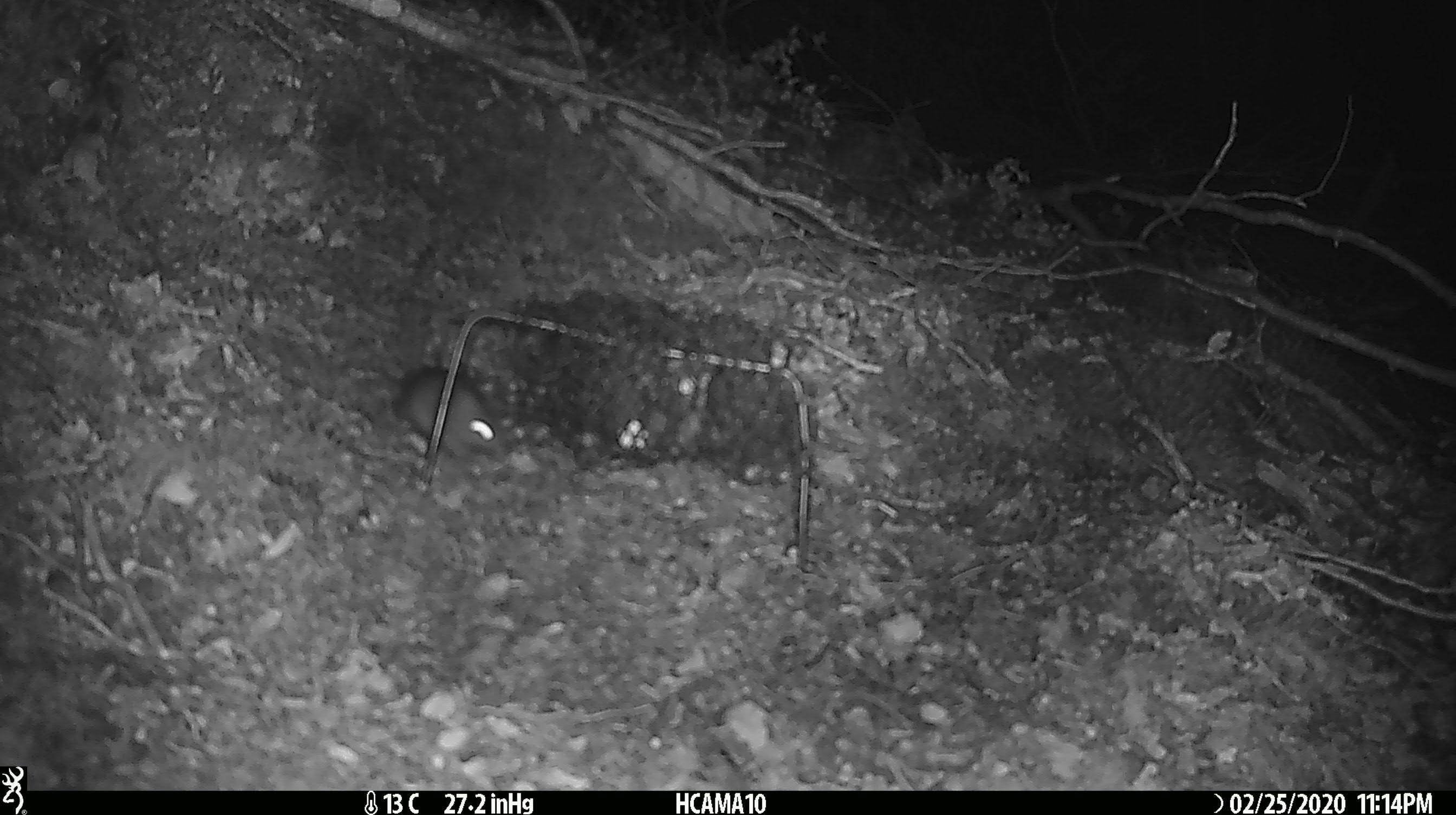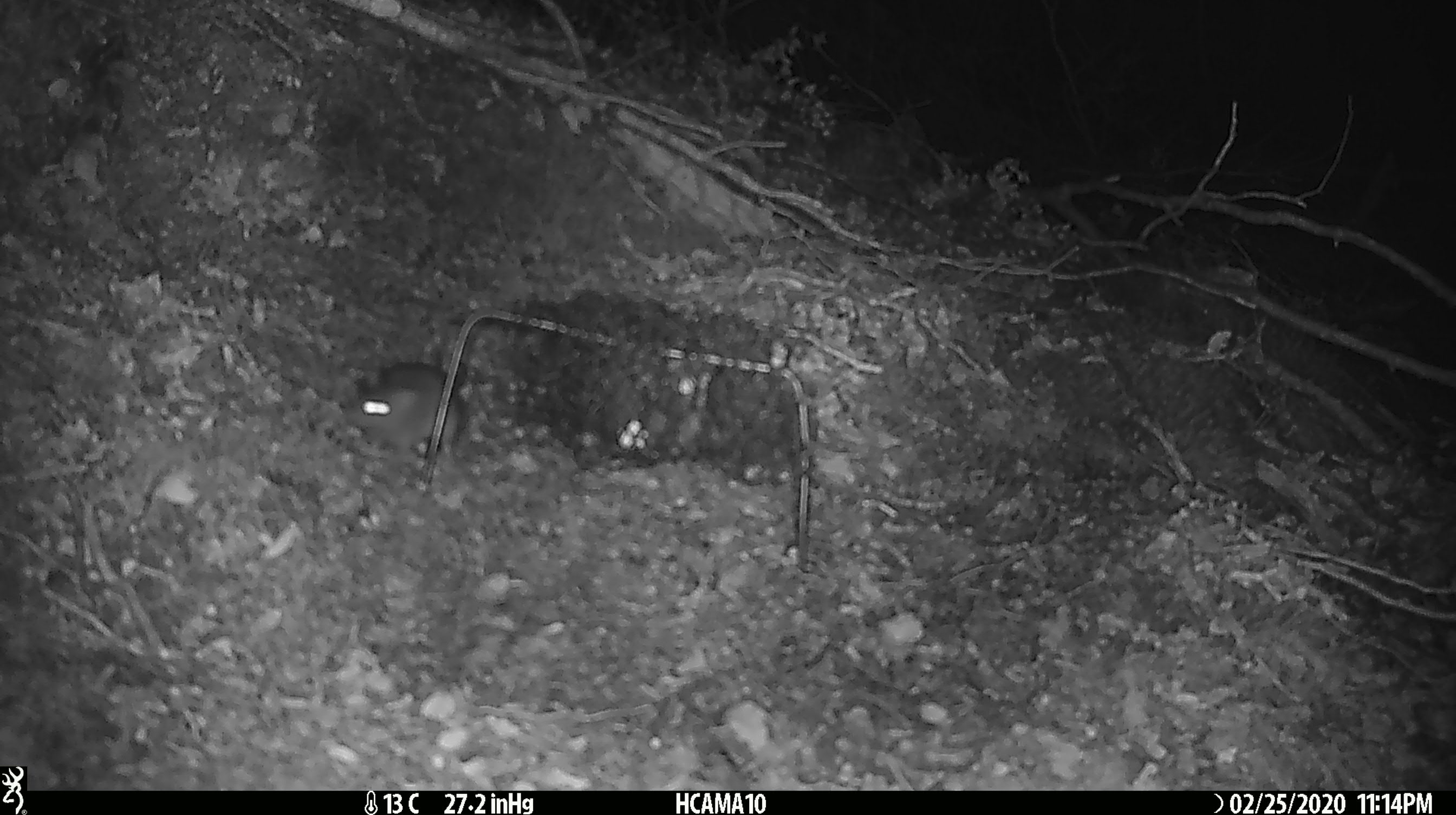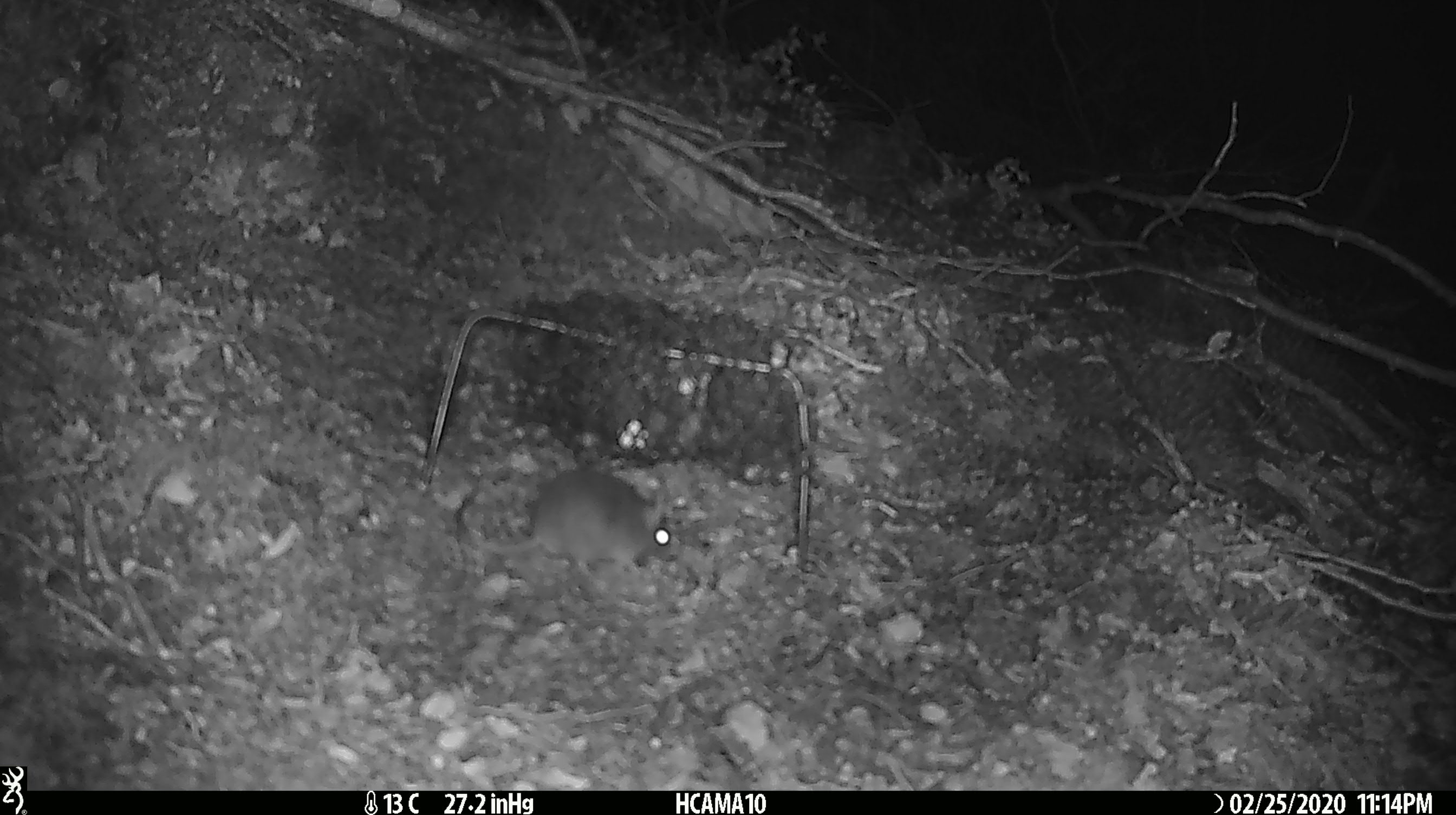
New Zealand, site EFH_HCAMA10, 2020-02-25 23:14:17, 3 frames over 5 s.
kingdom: Animalia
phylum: Chordata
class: Mammalia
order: Rodentia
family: Muridae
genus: Mus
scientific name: Mus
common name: mouse